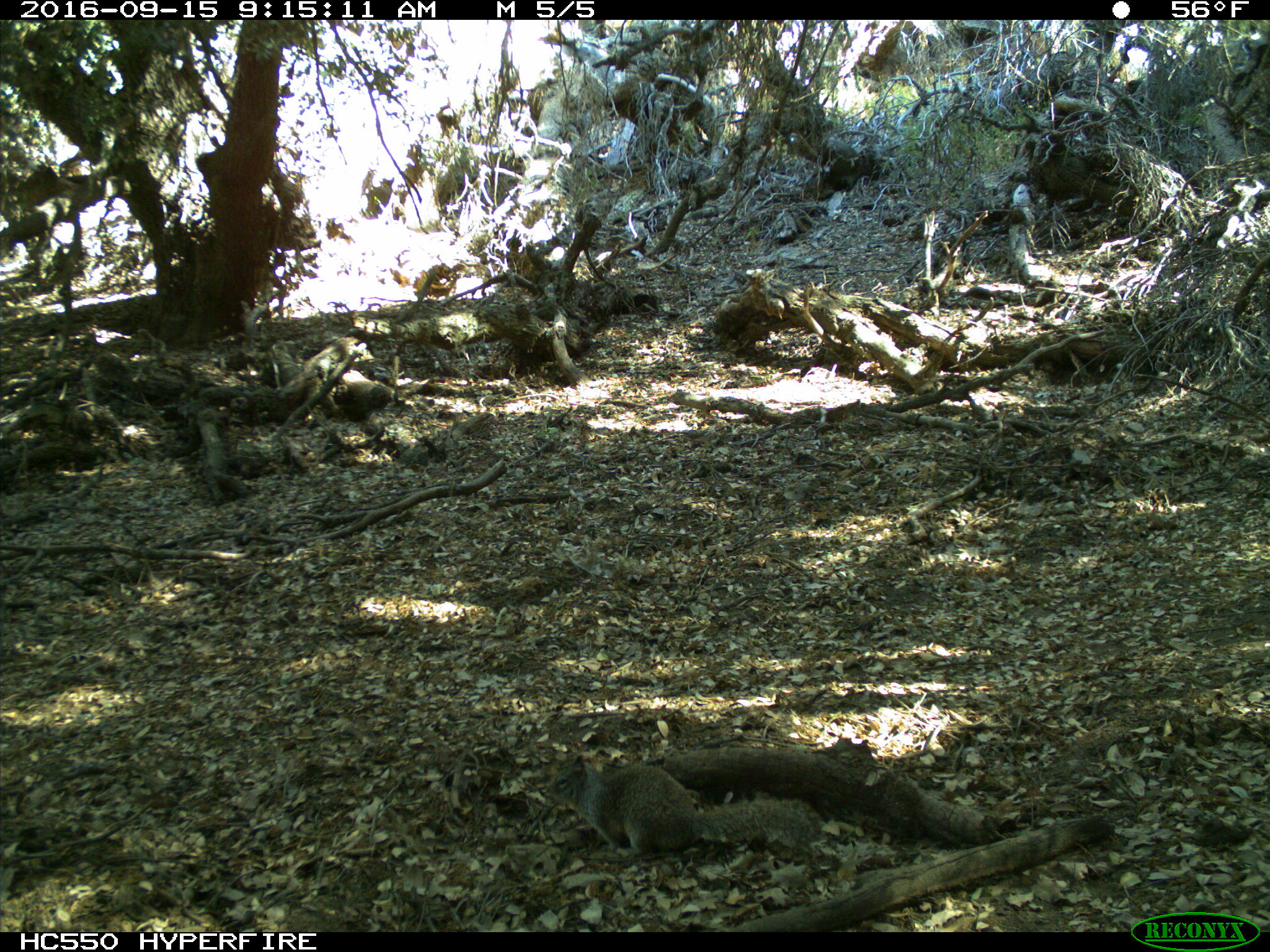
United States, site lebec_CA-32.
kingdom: Animalia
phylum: Chordata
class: Mammalia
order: Rodentia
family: Sciuridae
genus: Otospermophilus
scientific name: Otospermophilus beecheyi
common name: california ground squirrel